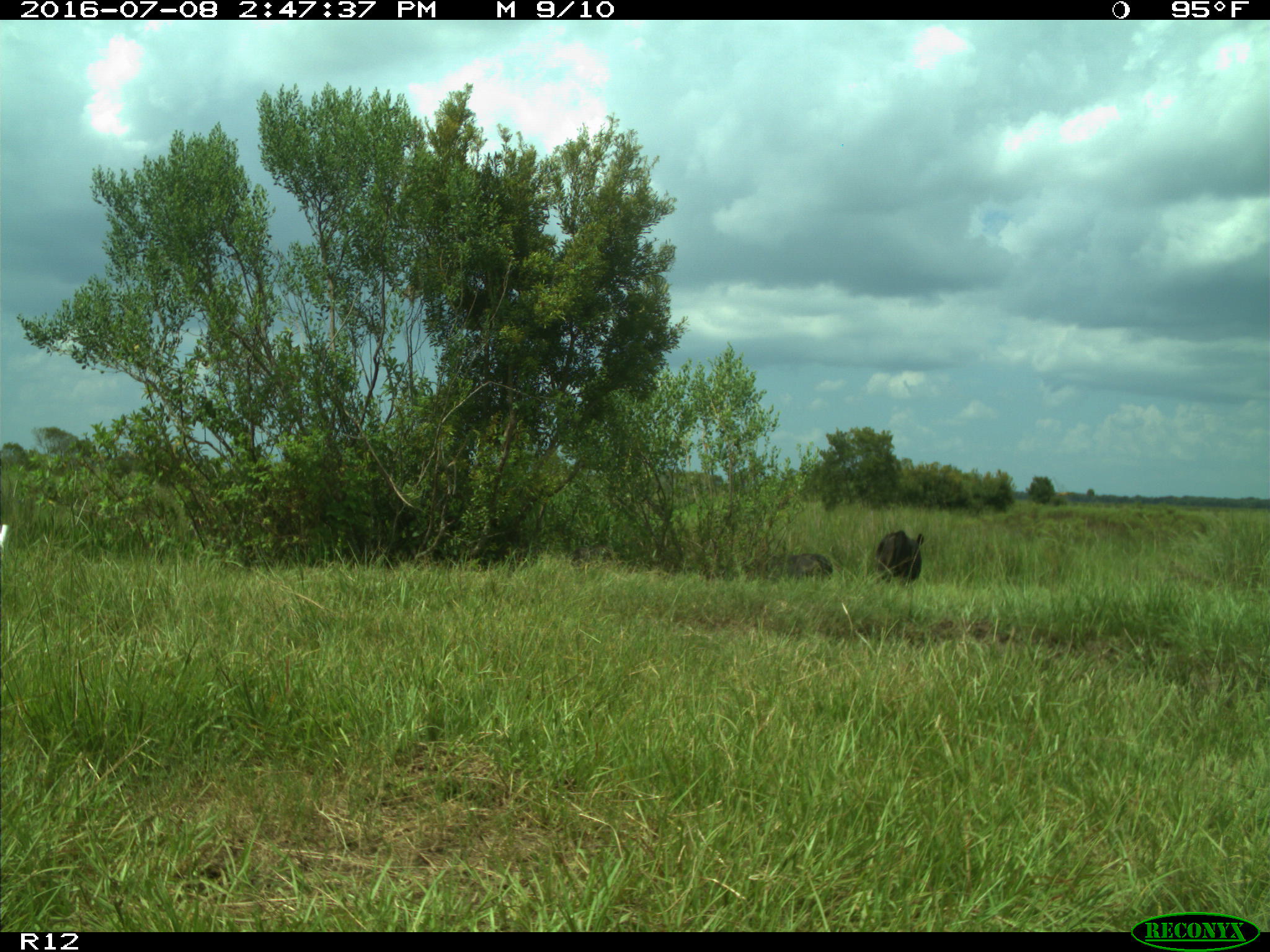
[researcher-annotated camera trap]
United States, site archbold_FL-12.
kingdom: Animalia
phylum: Chordata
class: Mammalia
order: Artiodactyla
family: Bovidae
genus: Bos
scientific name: Bos taurus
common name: domestic cow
Bos taurus (domestic cow).